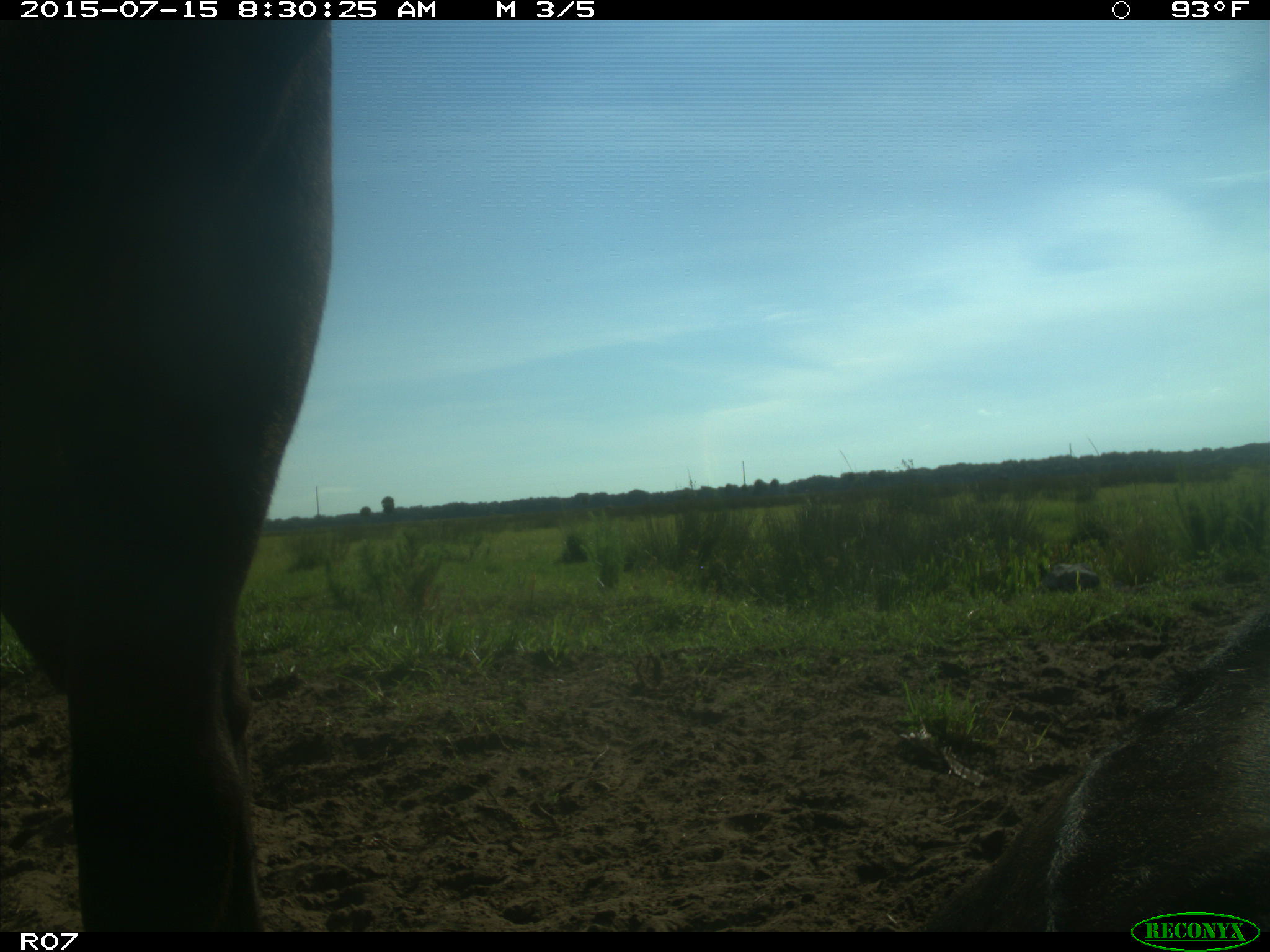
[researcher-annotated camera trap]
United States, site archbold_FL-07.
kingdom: Animalia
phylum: Chordata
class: Mammalia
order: Artiodactyla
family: Bovidae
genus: Bos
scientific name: Bos taurus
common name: domestic cow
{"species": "Bos taurus (domestic cow)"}